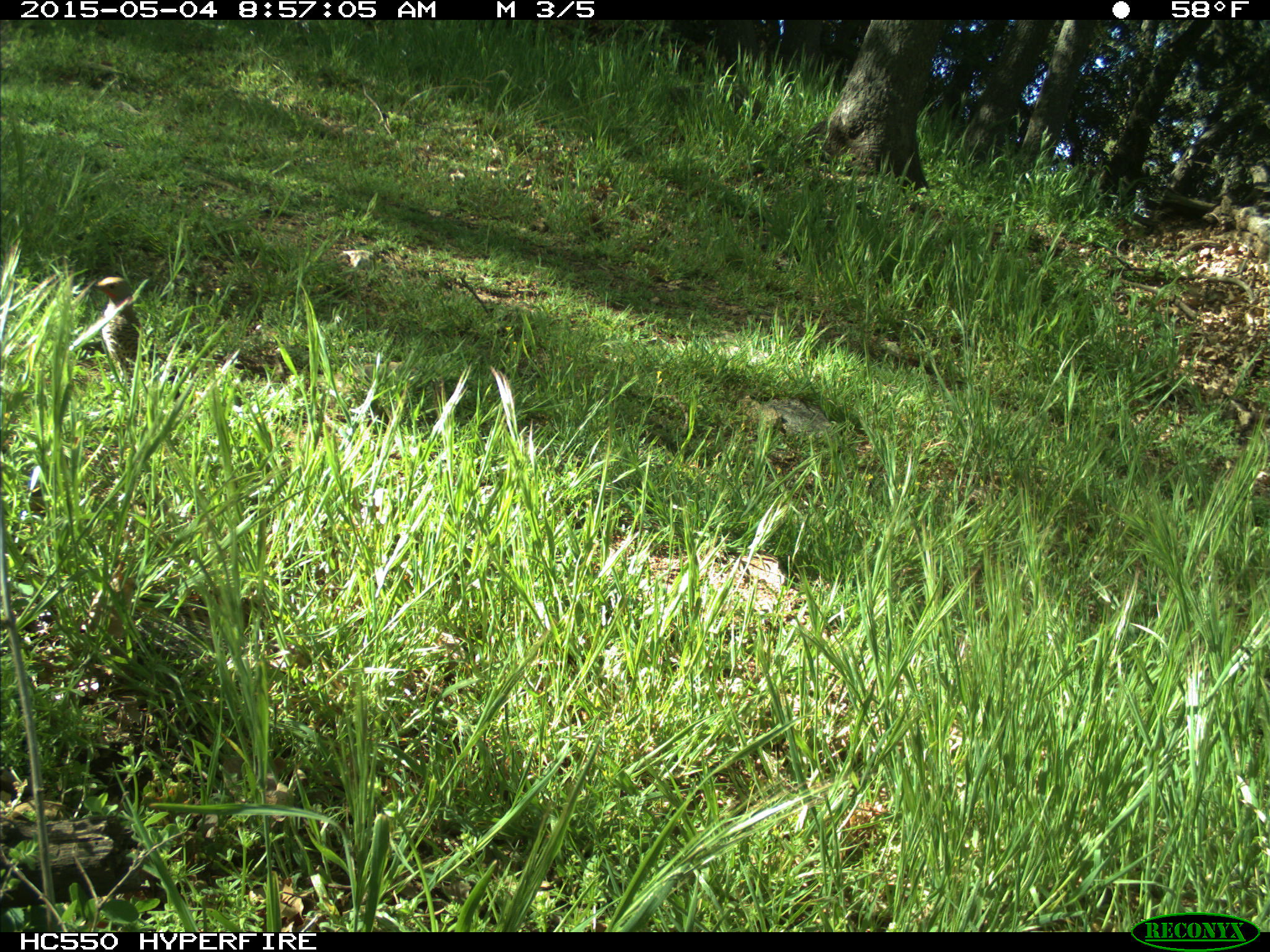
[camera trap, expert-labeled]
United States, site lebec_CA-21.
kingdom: Animalia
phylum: Chordata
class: Aves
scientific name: Aves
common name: birds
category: unidentified bird